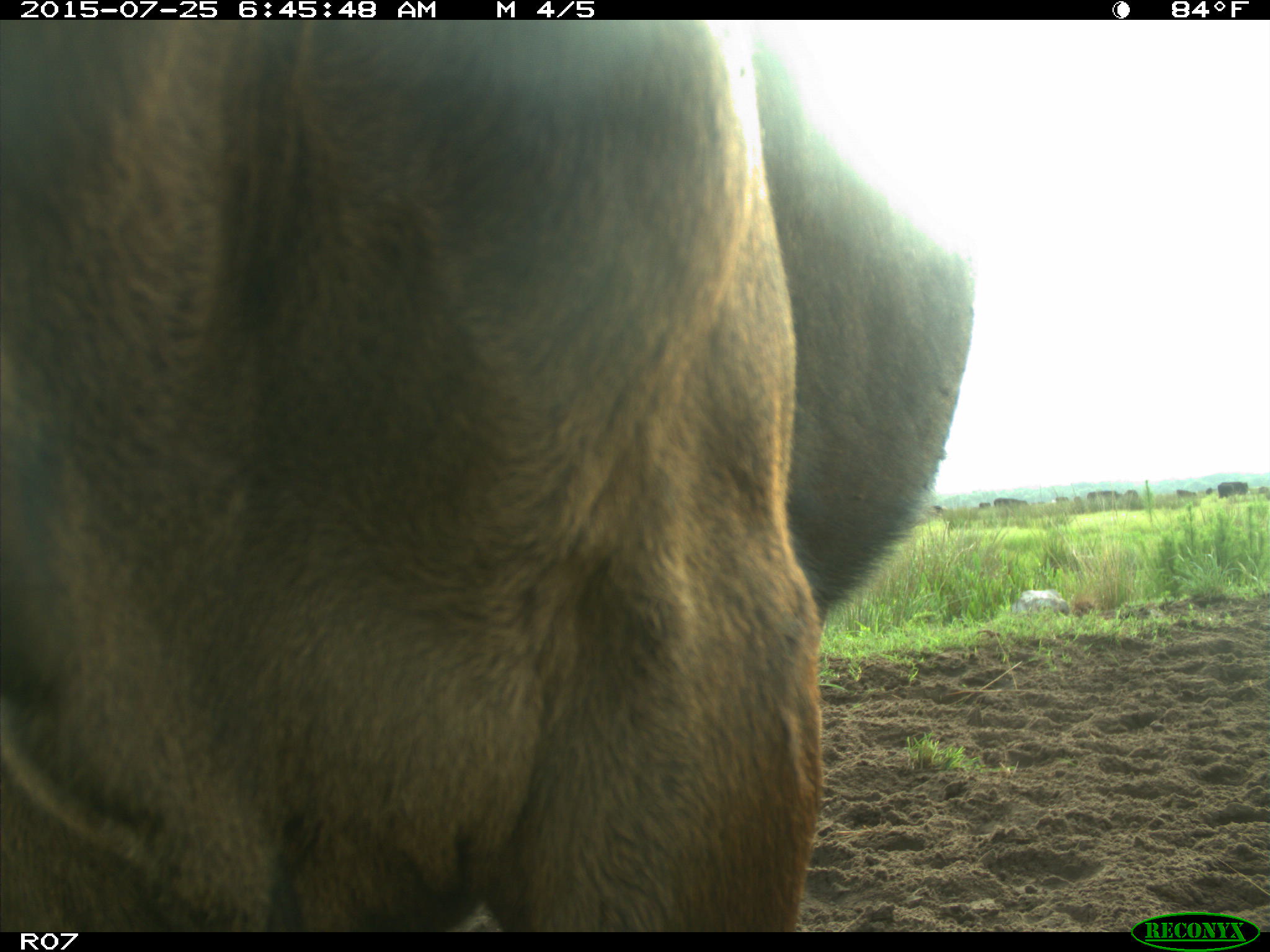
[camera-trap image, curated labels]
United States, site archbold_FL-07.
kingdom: Animalia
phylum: Chordata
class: Mammalia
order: Artiodactyla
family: Bovidae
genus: Bos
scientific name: Bos taurus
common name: domestic cow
Bos taurus (domestic cow).